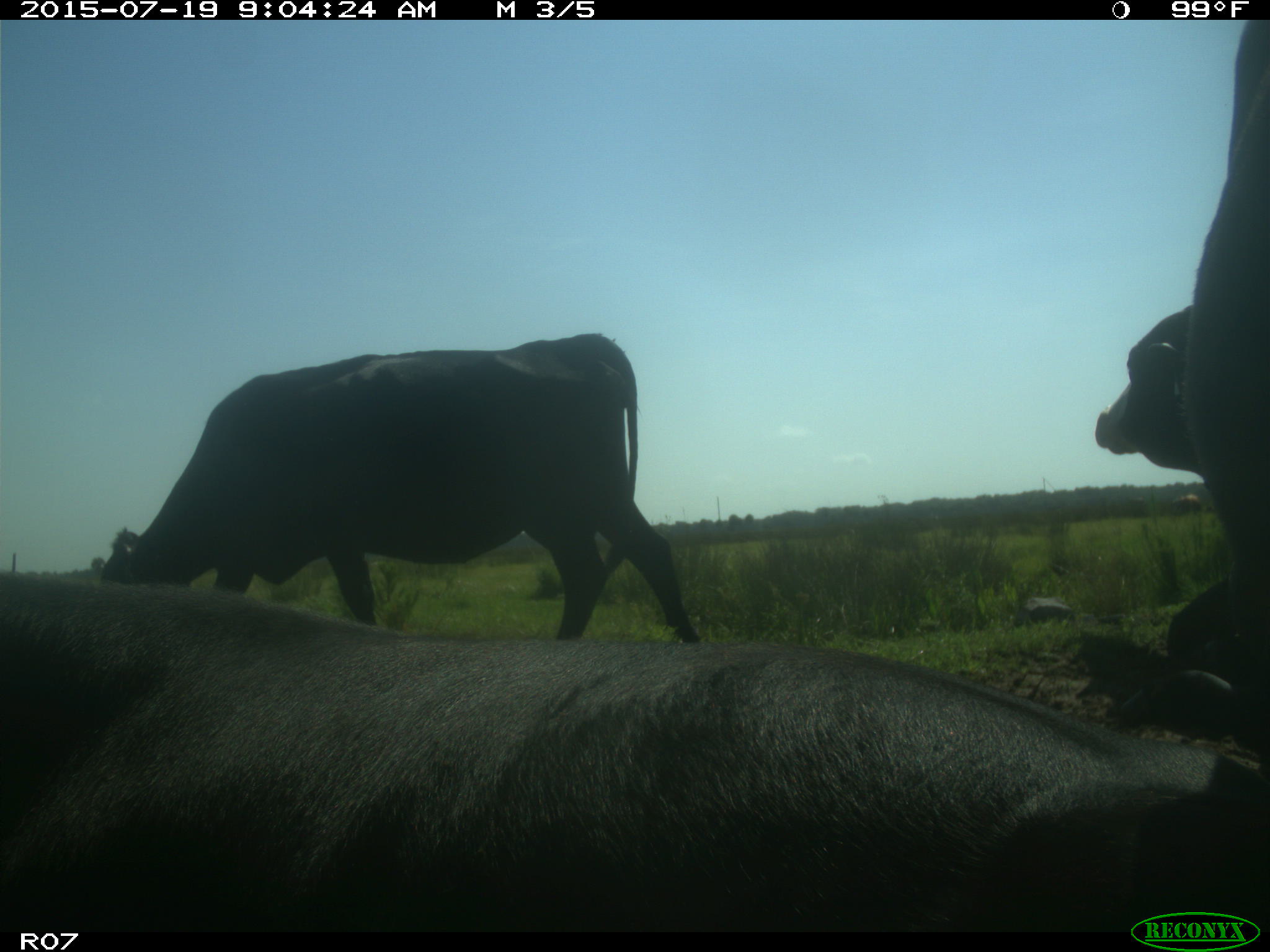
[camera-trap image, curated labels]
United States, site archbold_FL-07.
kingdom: Animalia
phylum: Chordata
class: Mammalia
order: Artiodactyla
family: Bovidae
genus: Bos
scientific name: Bos taurus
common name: domestic cow